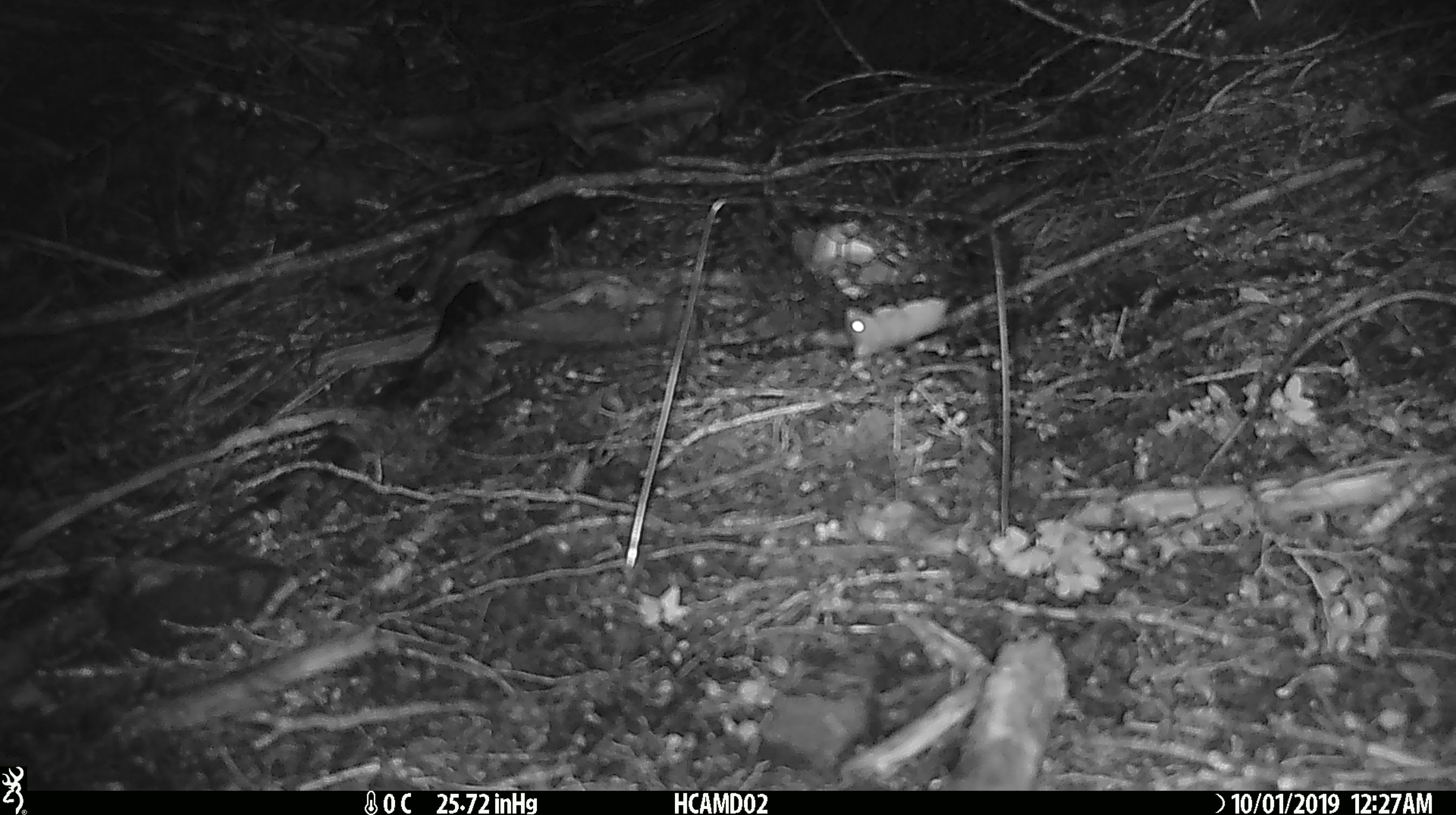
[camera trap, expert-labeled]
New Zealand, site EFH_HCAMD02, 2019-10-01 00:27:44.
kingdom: Animalia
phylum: Chordata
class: Mammalia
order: Rodentia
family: Muridae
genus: Mus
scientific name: Mus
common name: mouse